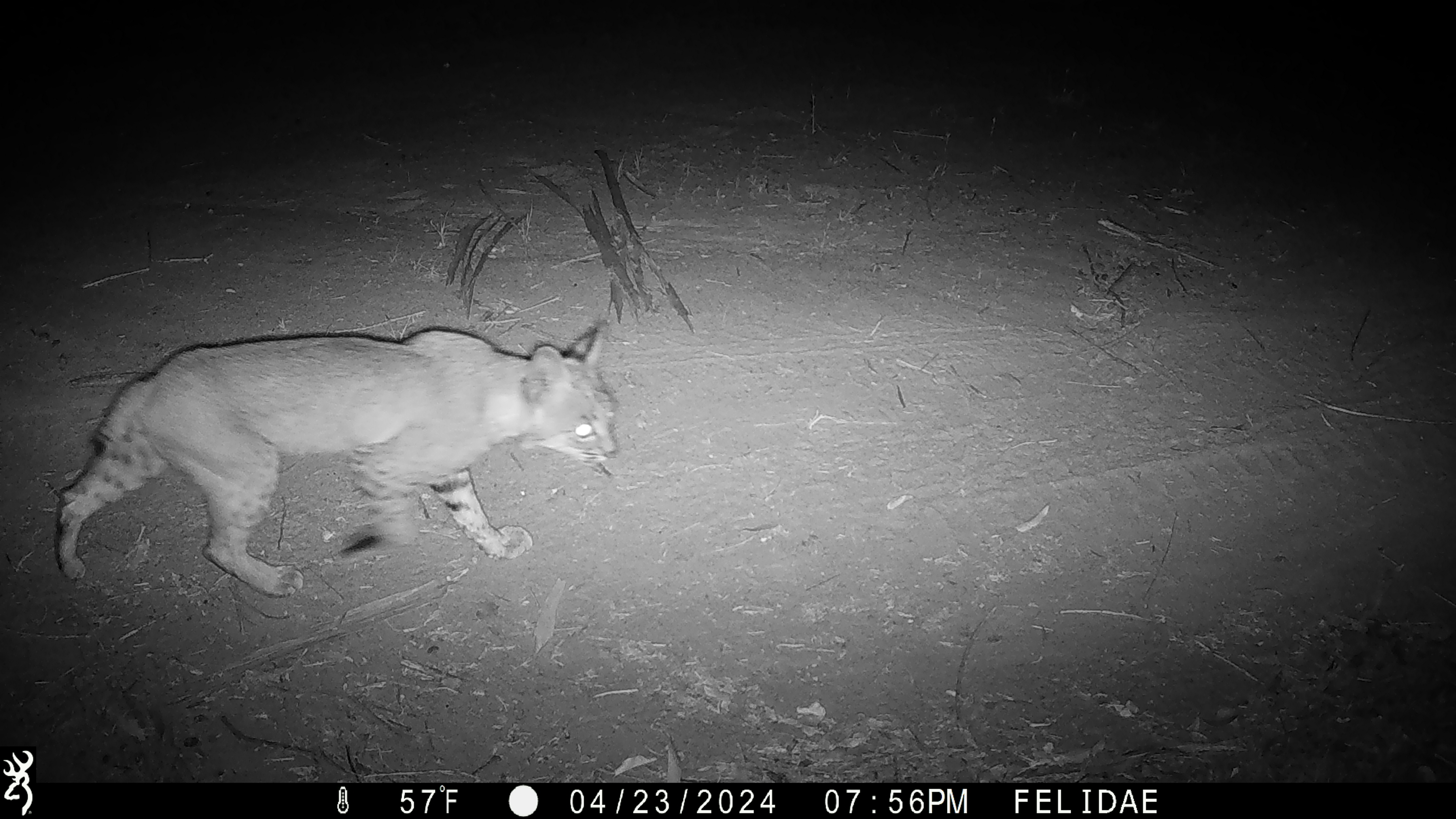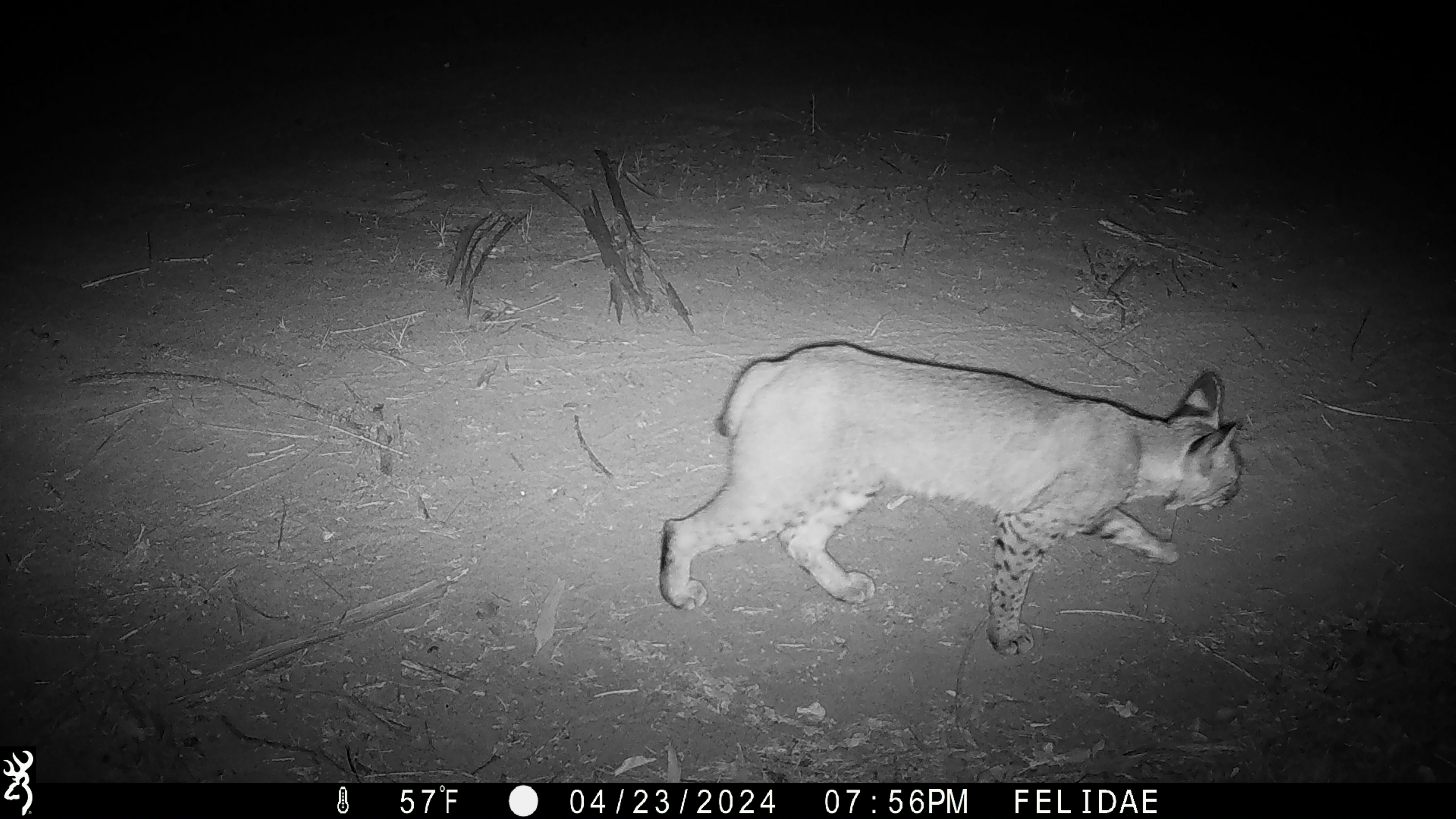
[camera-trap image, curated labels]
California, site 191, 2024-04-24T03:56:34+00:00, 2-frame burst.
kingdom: Animalia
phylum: Chordata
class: Mammalia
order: Carnivora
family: Felidae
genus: Lynx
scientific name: Lynx rufus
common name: bobcat